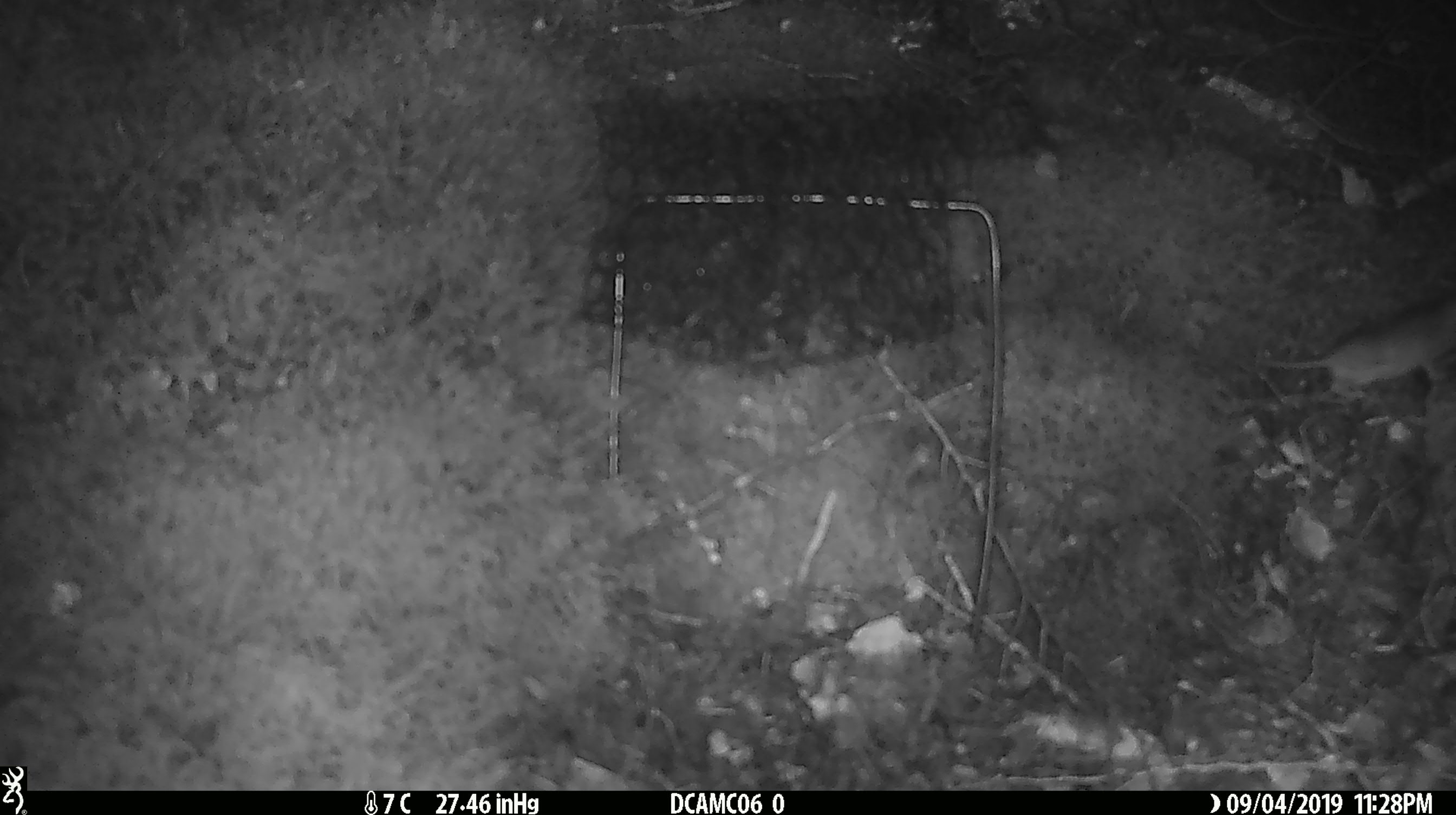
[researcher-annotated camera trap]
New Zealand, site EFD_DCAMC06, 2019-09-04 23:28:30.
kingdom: Animalia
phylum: Chordata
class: Mammalia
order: Rodentia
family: Muridae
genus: Mus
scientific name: Mus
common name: mouse